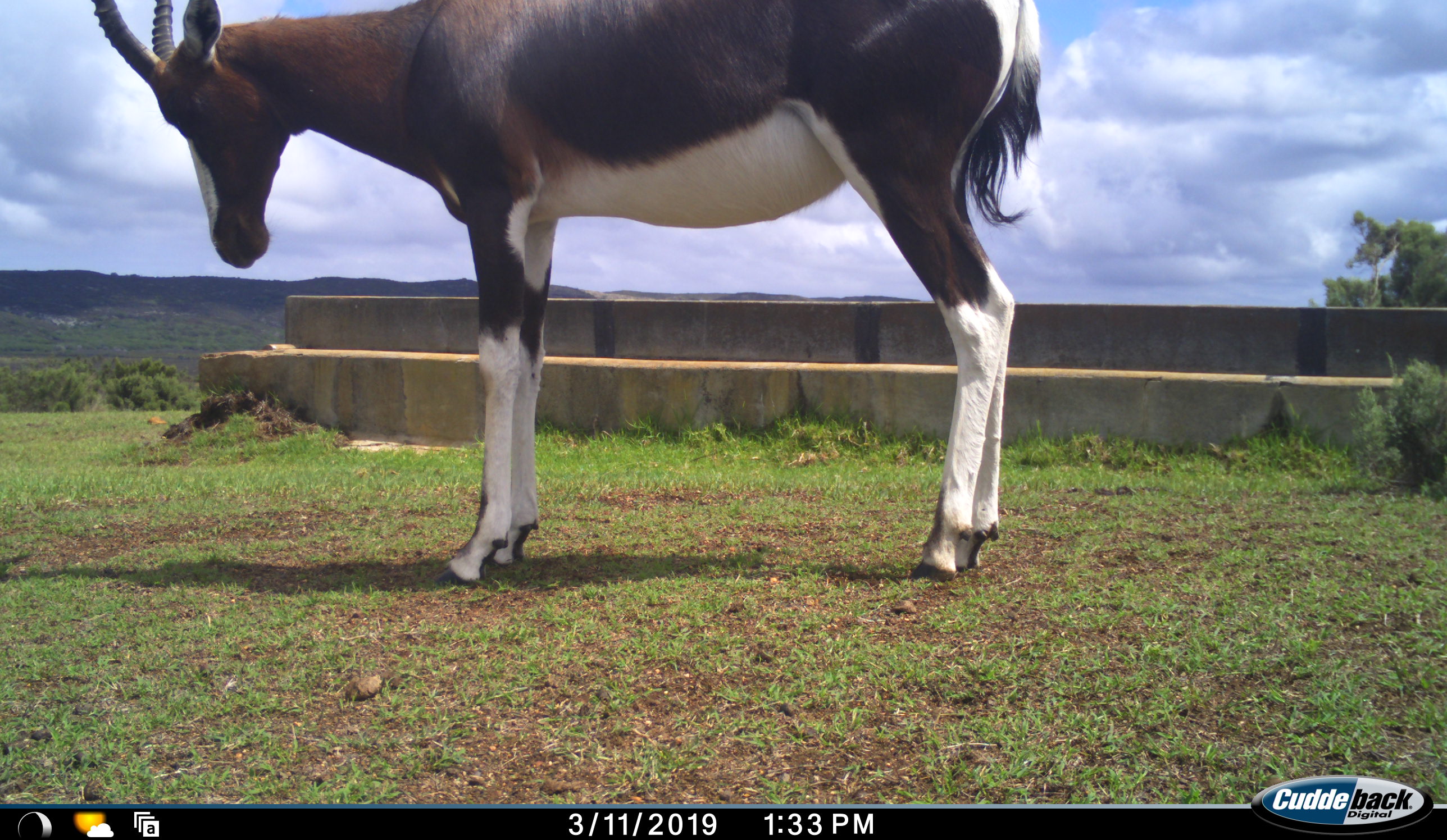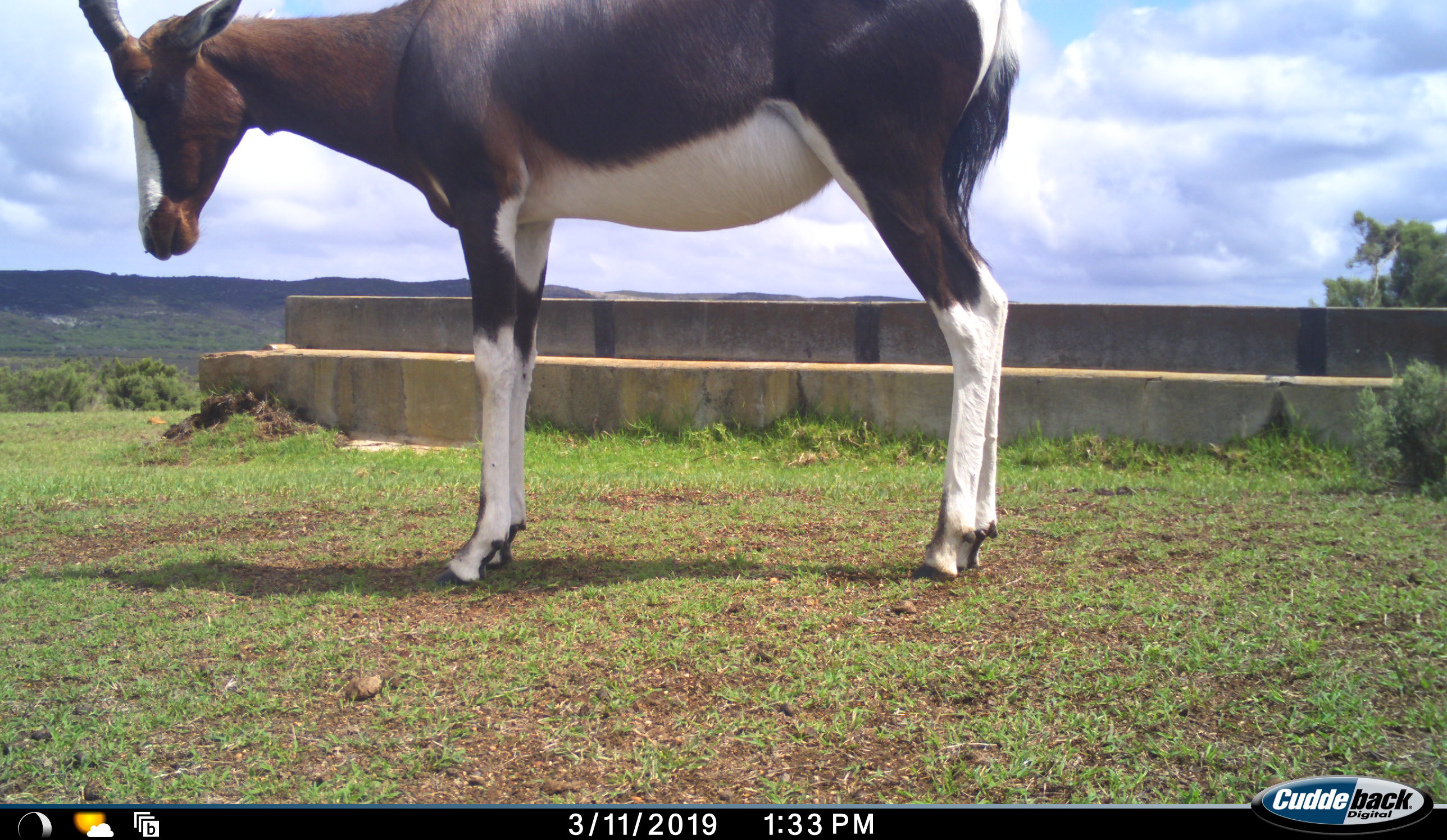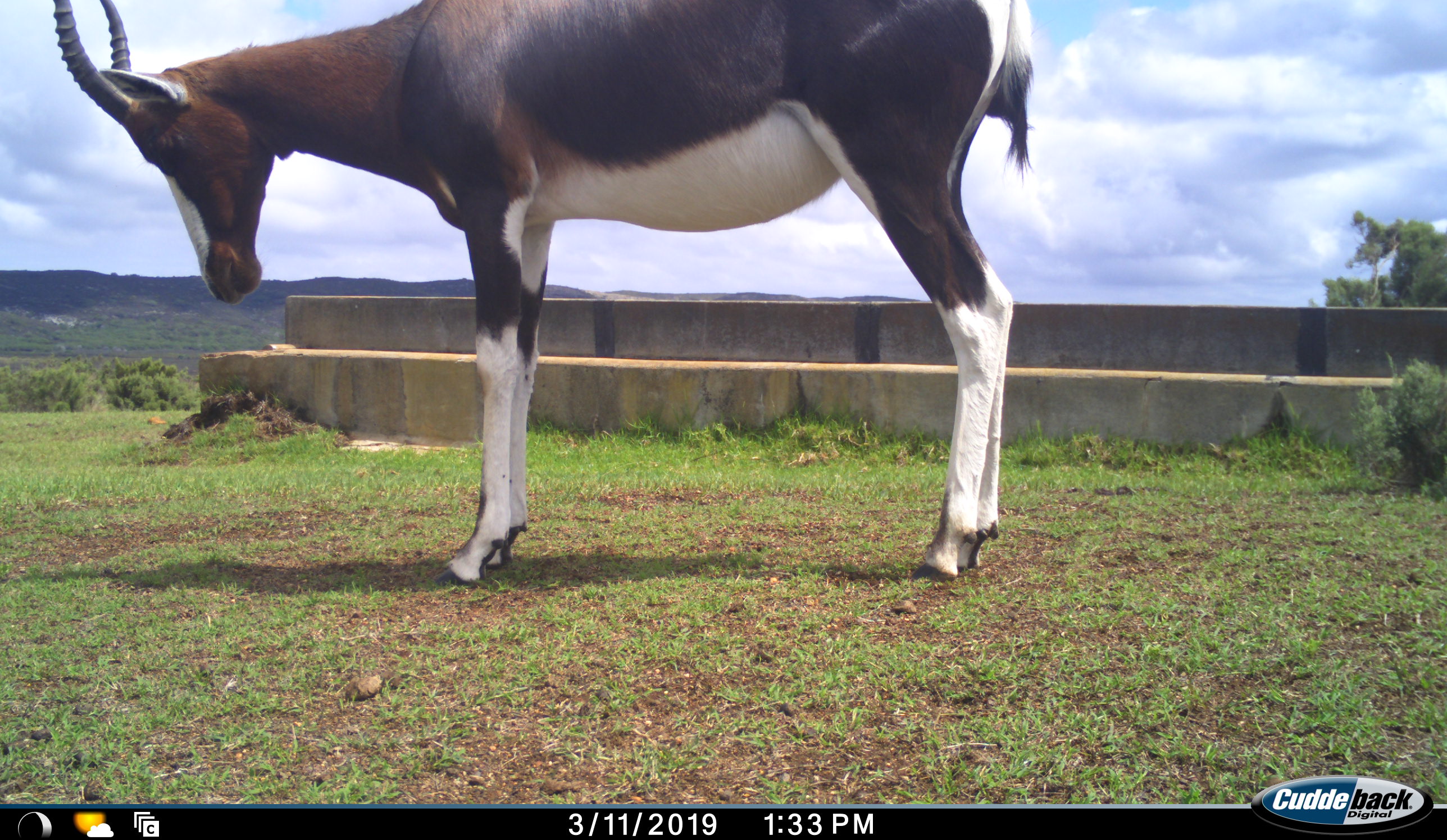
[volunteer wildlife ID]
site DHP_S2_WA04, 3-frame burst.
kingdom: Animalia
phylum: Chordata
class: Mammalia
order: Artiodactyla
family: Bovidae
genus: Damaliscus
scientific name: Damaliscus pygargus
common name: bontebok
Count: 1.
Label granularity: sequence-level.